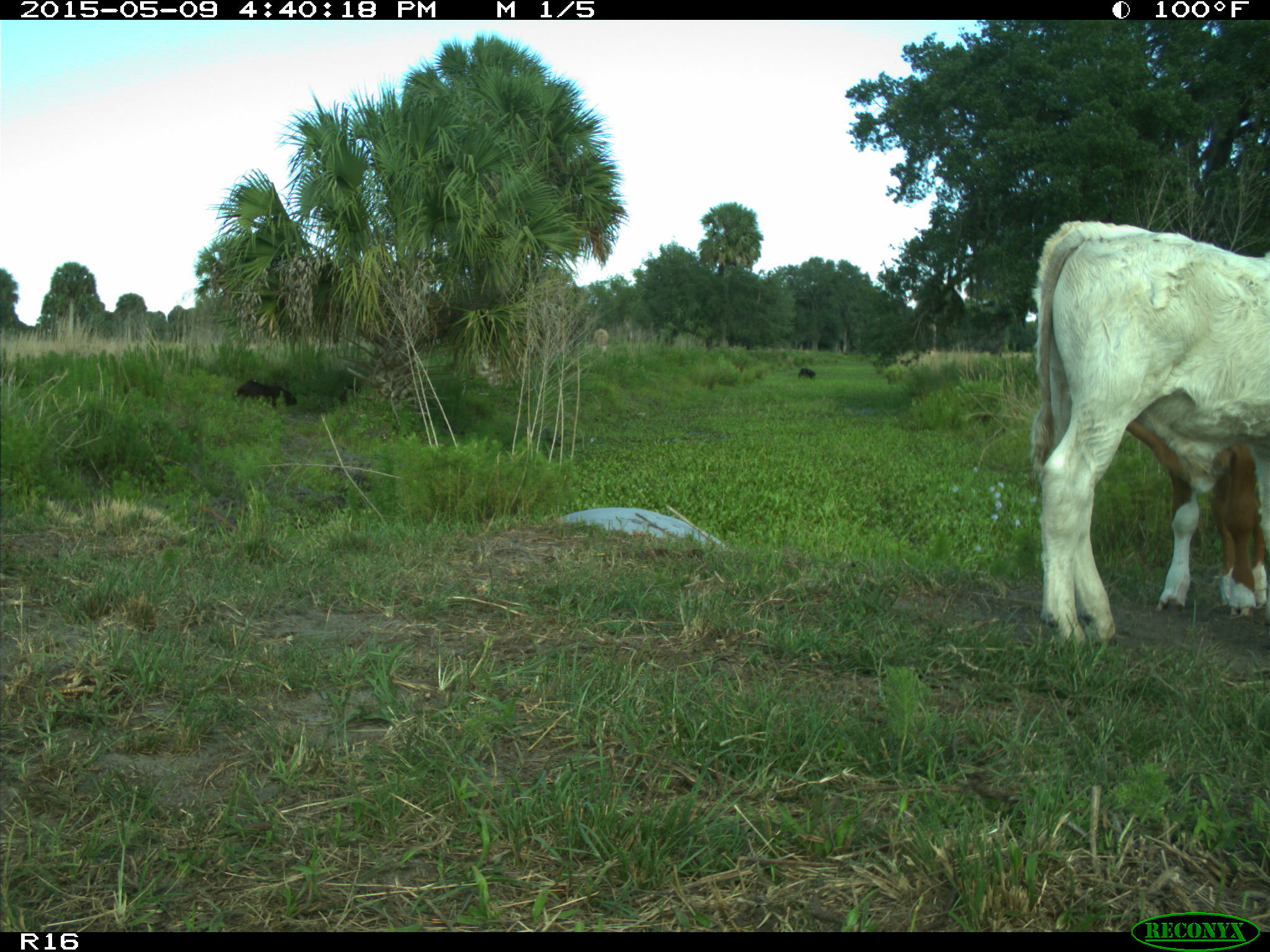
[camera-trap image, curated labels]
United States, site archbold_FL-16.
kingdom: Animalia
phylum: Chordata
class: Mammalia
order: Artiodactyla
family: Bovidae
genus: Bos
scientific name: Bos taurus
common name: domestic cow